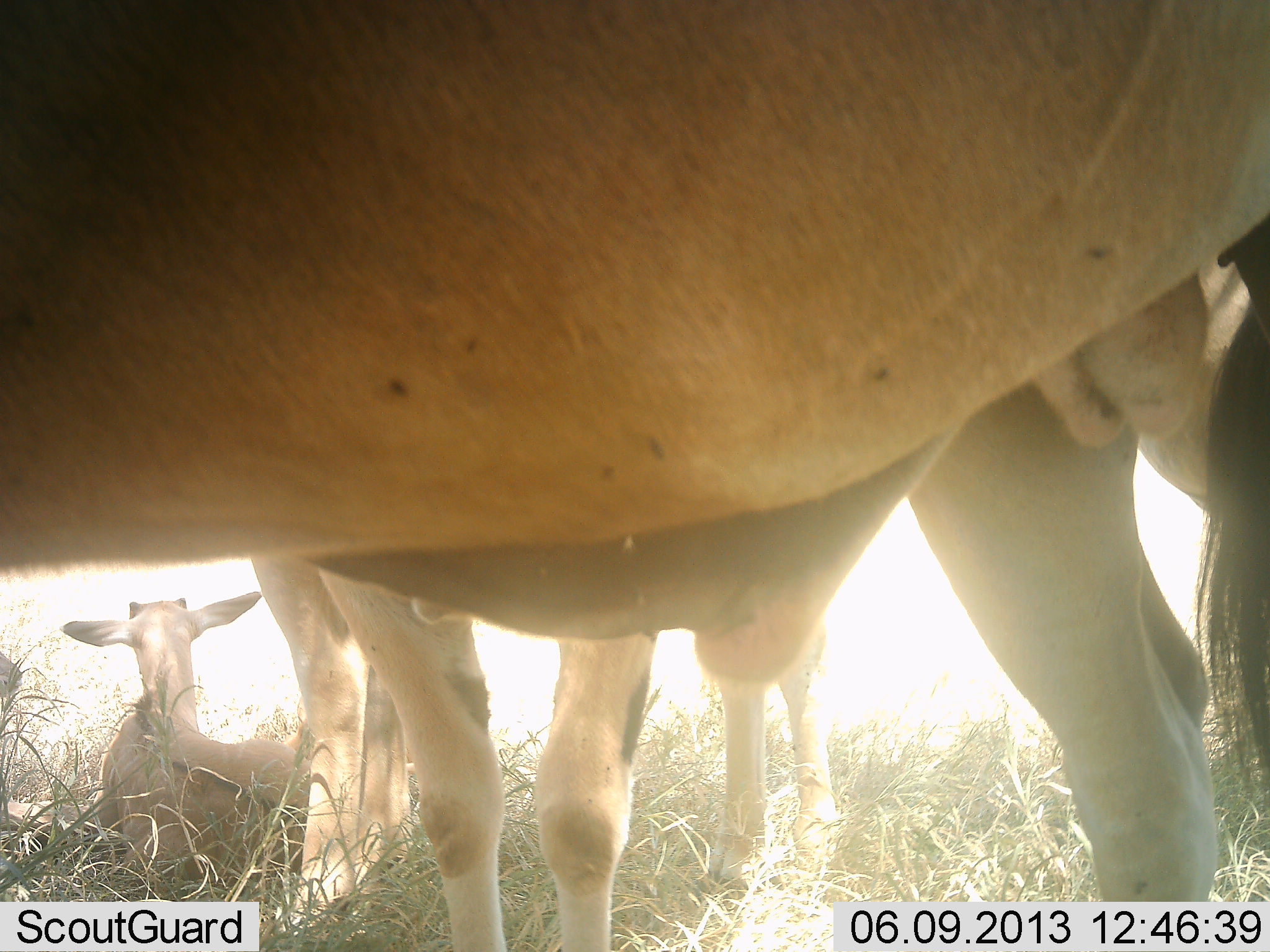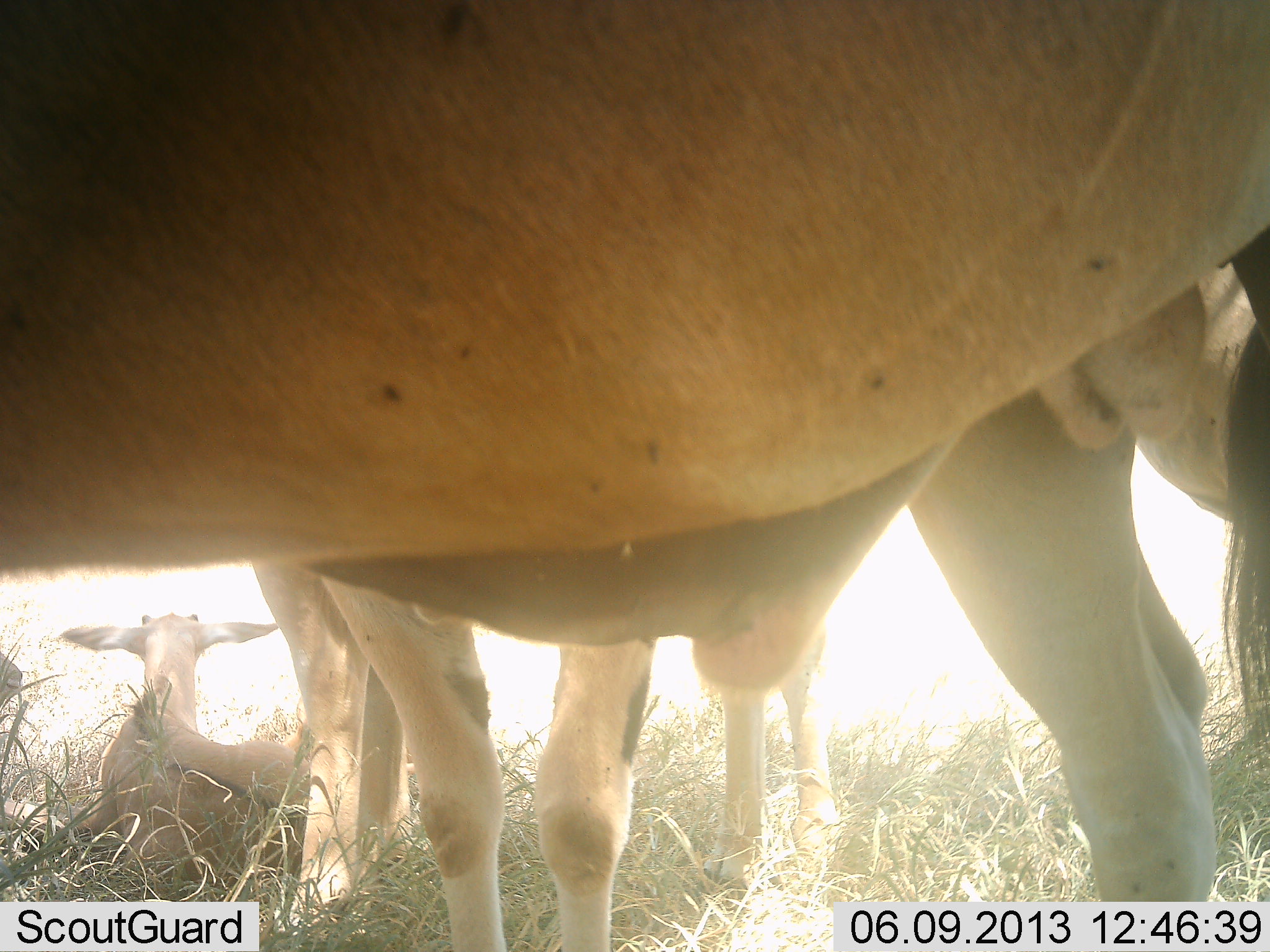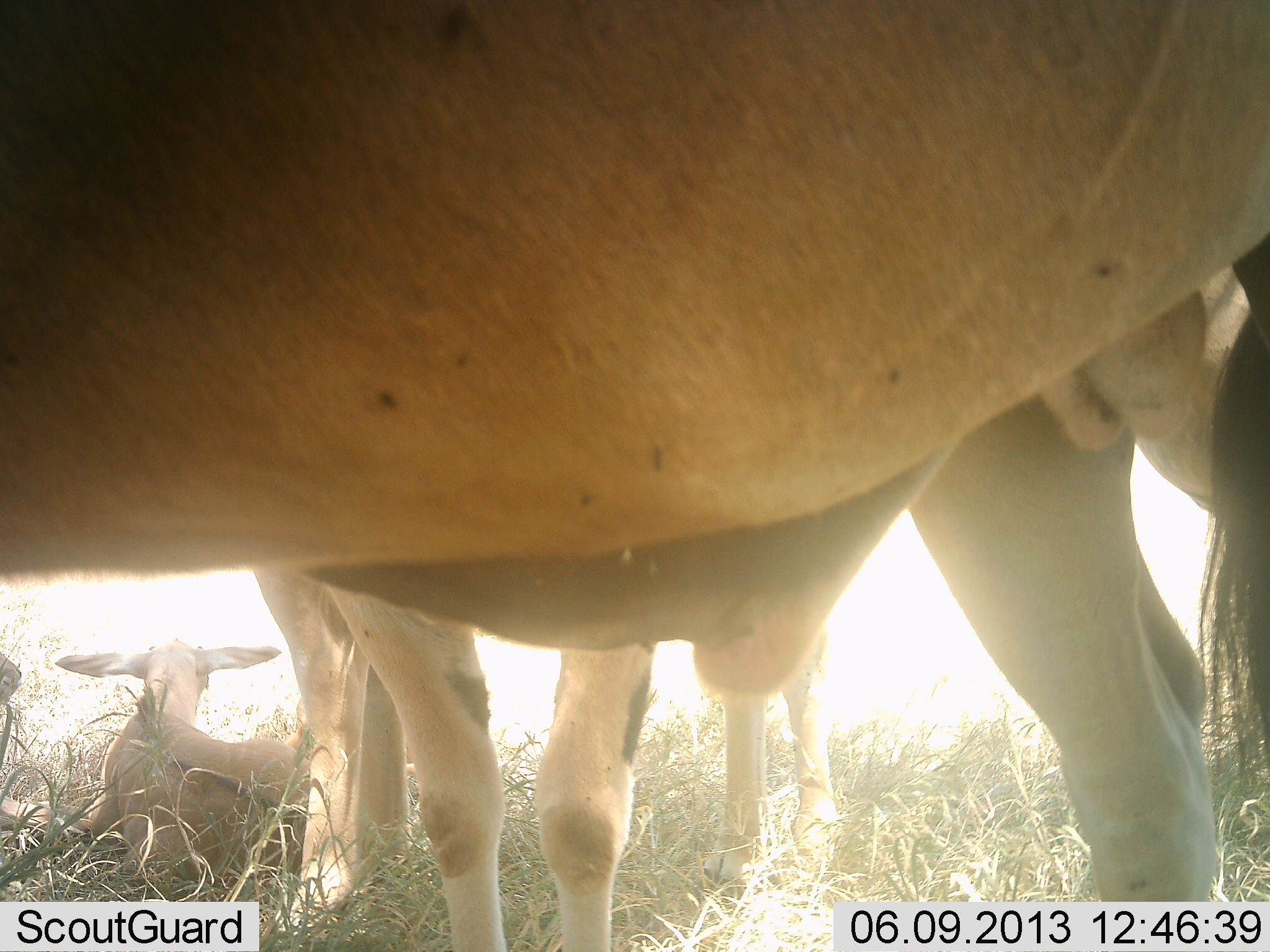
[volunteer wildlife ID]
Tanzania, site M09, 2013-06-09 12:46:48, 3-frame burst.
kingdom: Animalia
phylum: Chordata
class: Mammalia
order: Artiodactyla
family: Bovidae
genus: Tragelaphus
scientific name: Tragelaphus oryx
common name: eland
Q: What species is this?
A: Eland (Tragelaphus oryx).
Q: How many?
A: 4.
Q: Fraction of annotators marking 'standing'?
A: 67%.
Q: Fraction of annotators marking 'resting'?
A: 83%.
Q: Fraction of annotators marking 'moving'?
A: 0%.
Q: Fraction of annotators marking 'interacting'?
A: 0%.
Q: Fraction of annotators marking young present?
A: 50%.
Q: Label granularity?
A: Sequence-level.